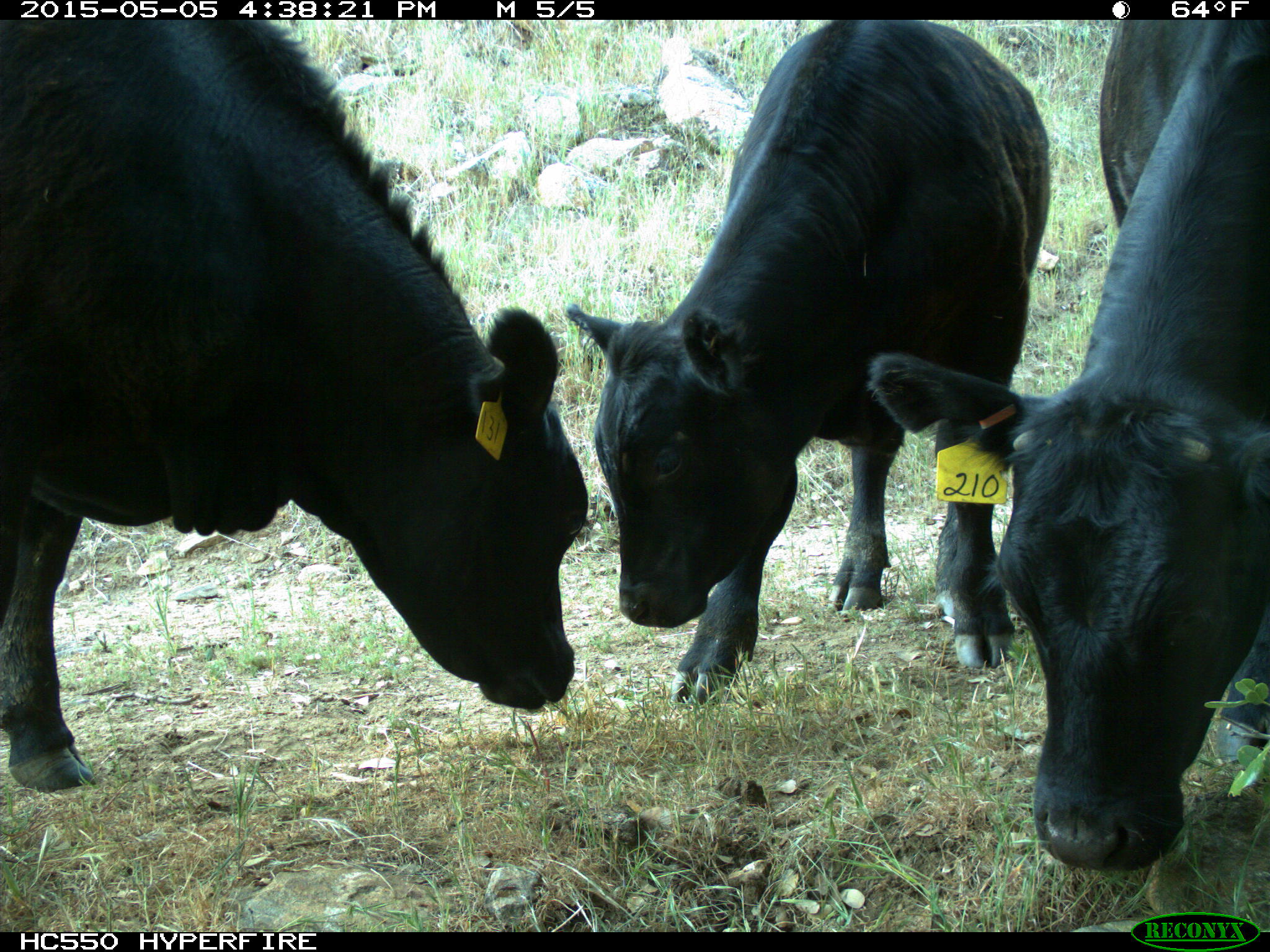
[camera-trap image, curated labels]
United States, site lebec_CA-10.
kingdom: Animalia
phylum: Chordata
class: Mammalia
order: Artiodactyla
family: Bovidae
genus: Bos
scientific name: Bos taurus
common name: domestic cow